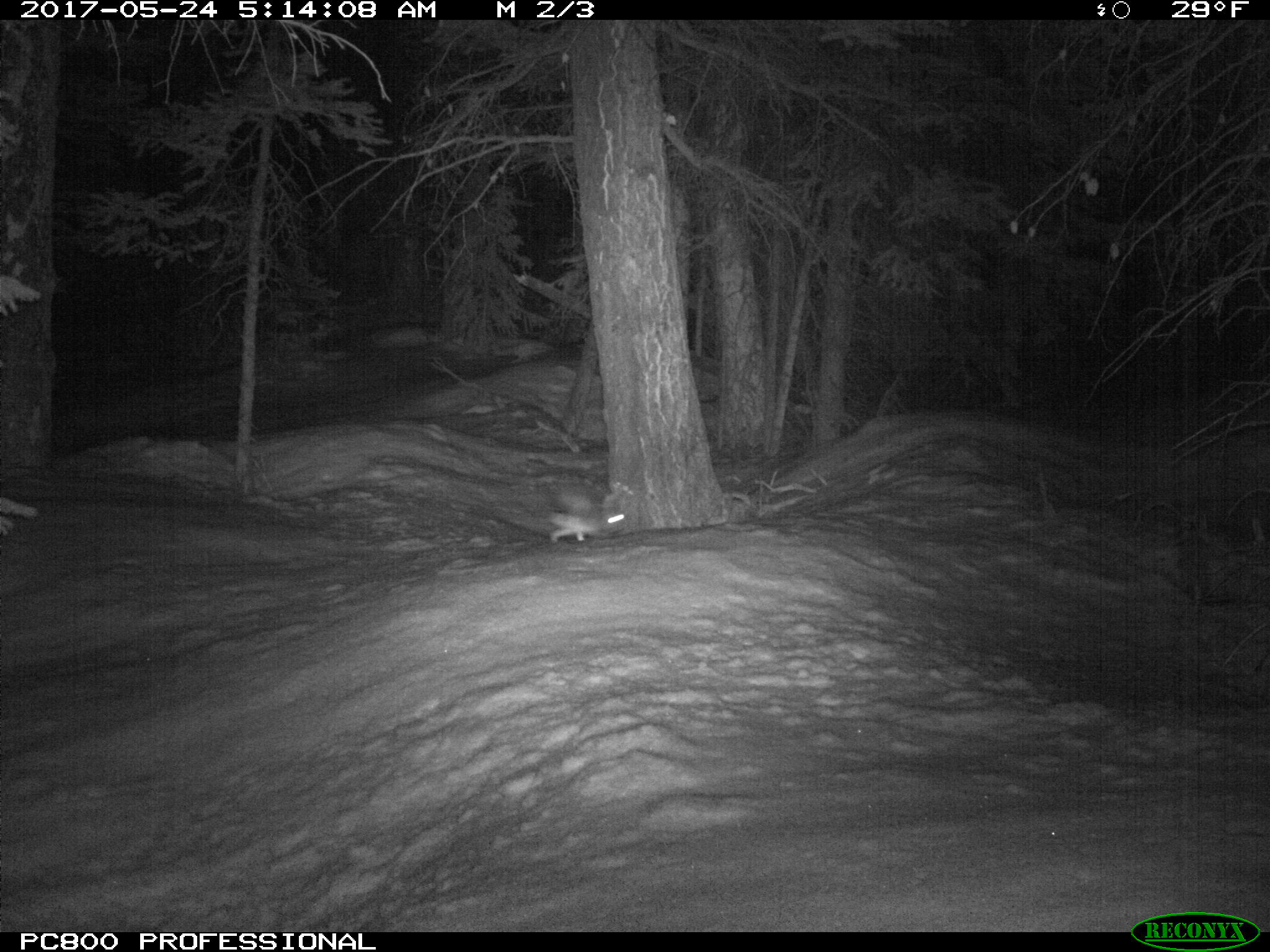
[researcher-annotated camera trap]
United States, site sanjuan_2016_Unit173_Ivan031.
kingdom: Animalia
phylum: Chordata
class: Mammalia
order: Lagomorpha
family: Leporidae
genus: Lepus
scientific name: Lepus americanus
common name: snowshoe hare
Lepus americanus (snowshoe hare).